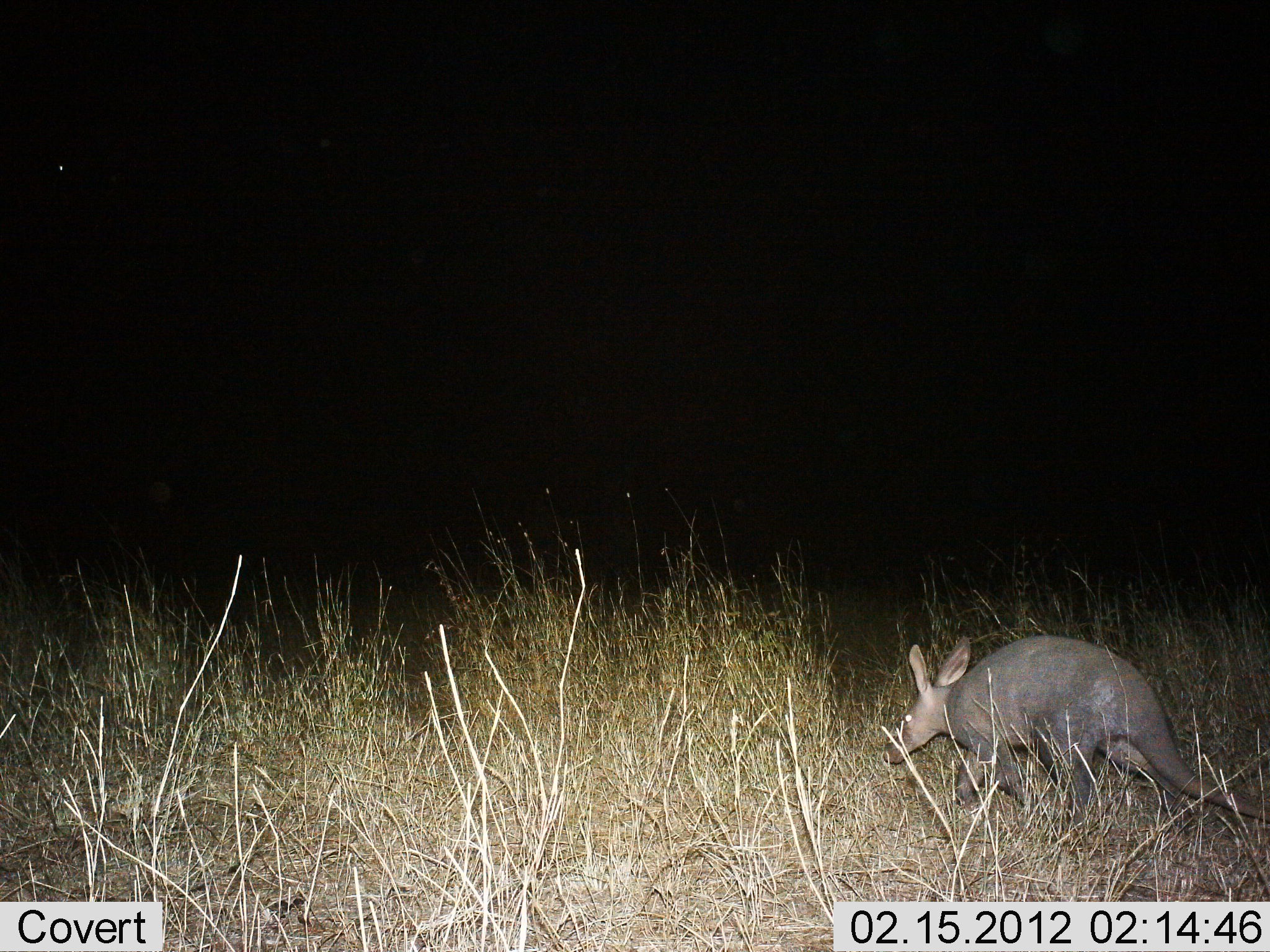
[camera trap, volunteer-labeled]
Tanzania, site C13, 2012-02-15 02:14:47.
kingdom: Animalia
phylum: Chordata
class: Mammalia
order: Tubulidentata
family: Orycteropodidae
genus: Orycteropus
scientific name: Orycteropus afer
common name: aardvark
Aardvark (Orycteropus afer), count 1. Behavior (volunteer vote fractions): standing 7%, resting 0%, moving 87%, interacting 0%. Young present (vote fraction): 0%. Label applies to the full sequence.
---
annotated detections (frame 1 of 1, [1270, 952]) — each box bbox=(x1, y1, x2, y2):
animal: bbox=(880, 628, 1269, 860)